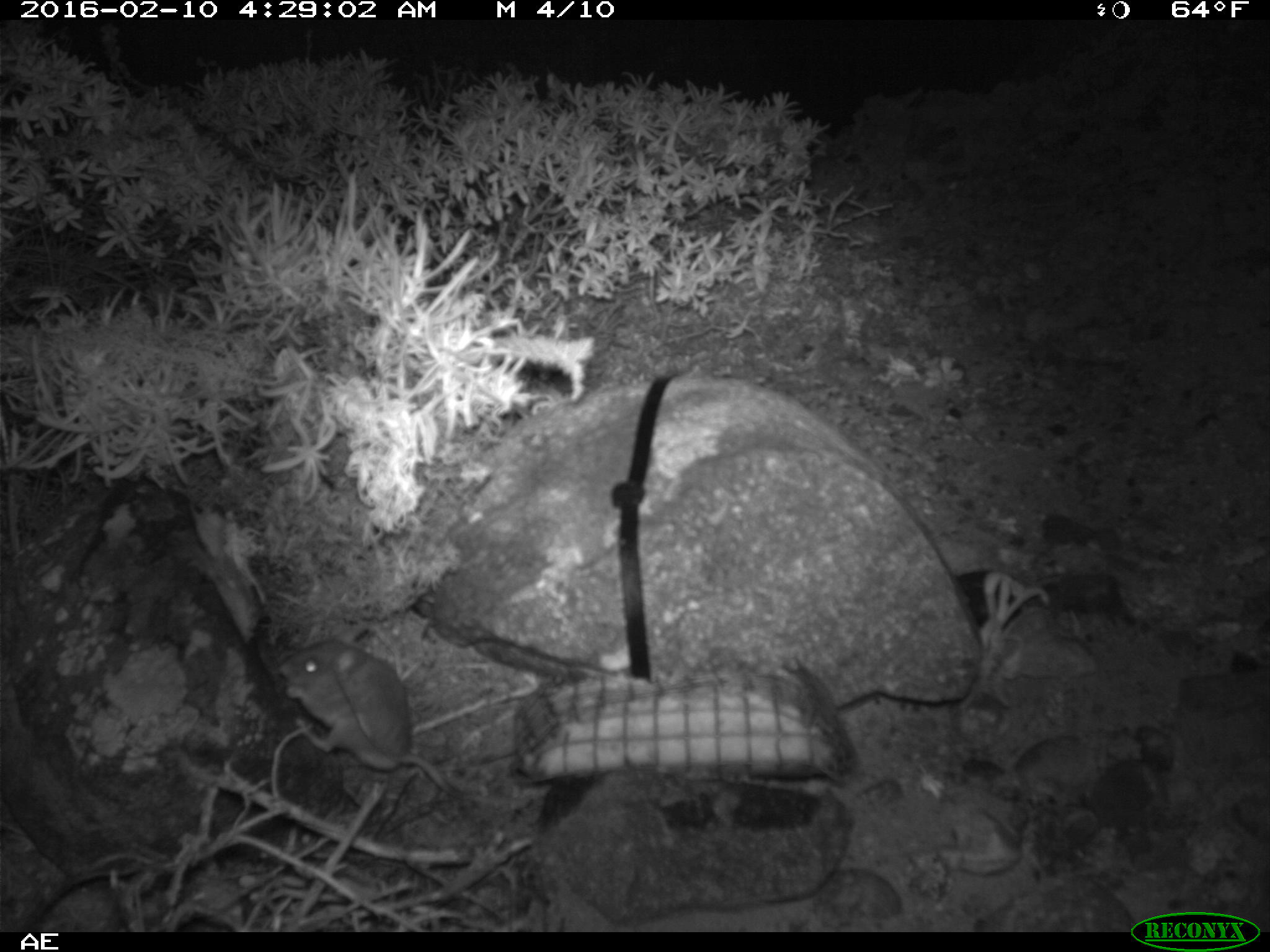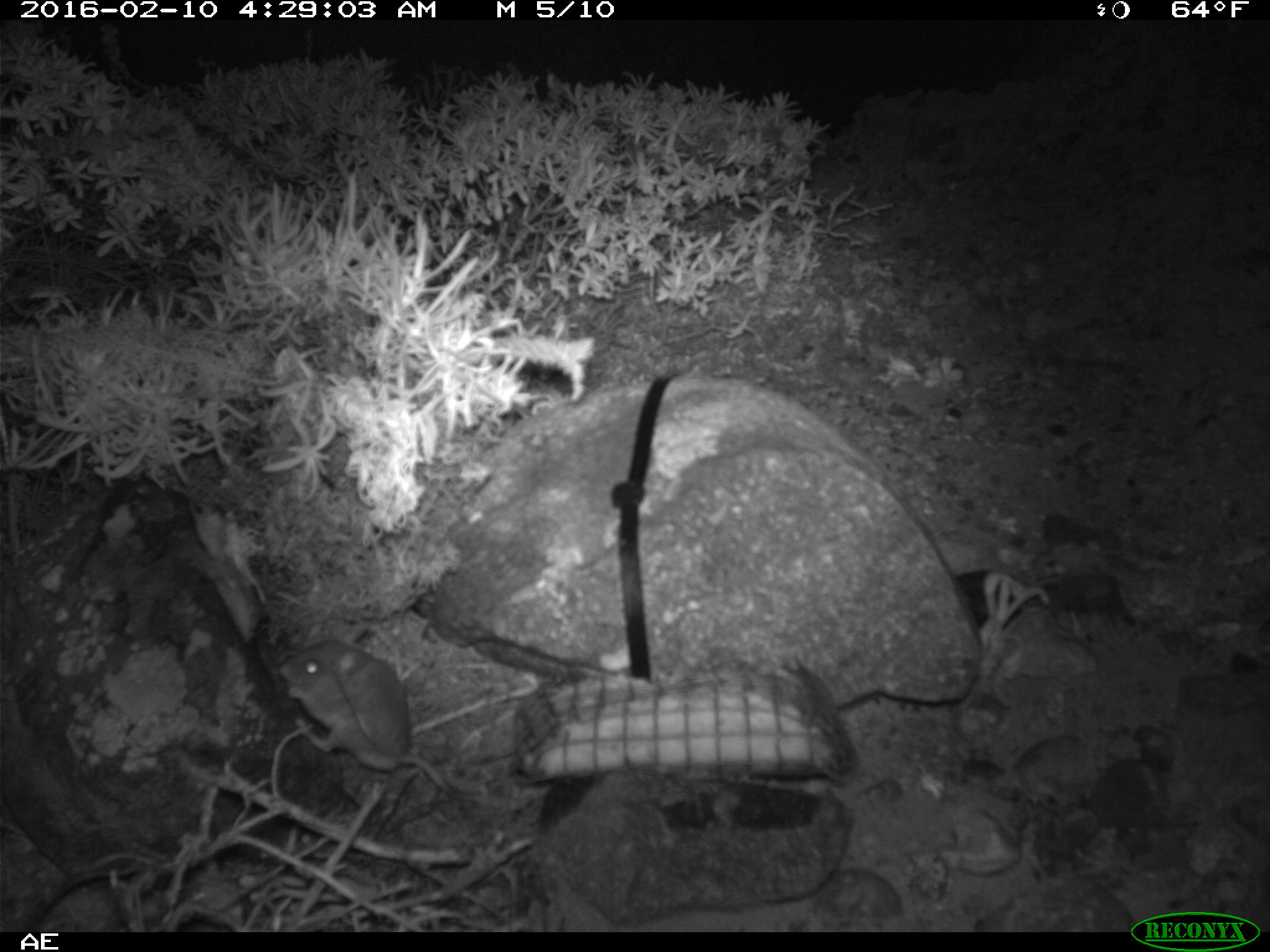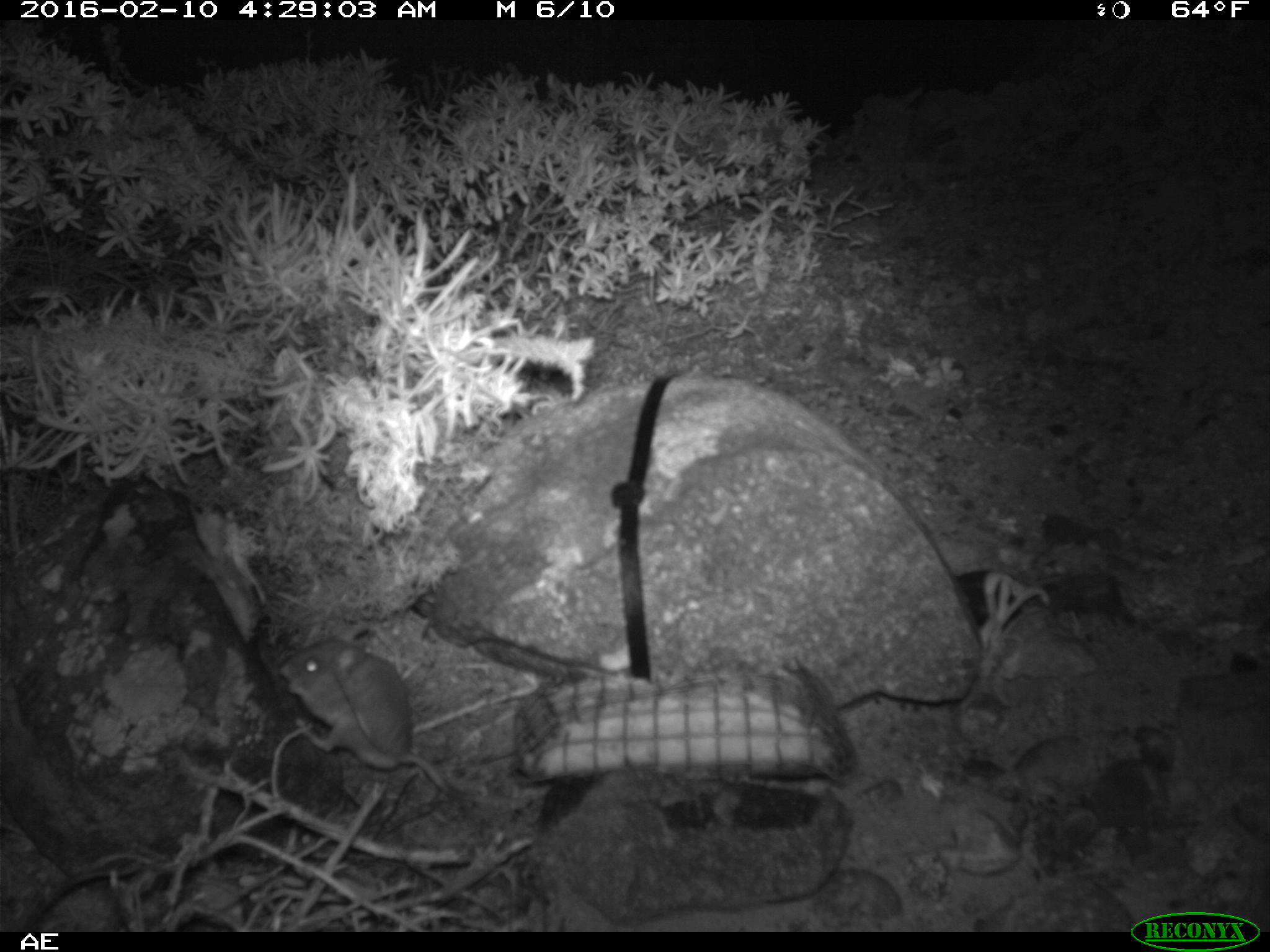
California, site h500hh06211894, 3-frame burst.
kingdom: Animalia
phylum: Chordata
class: Mammalia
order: Rodentia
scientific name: Rodentia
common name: rodent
Rodent (Rodentia).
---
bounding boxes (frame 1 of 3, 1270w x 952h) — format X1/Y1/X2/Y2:
rodent: 278/628/529/804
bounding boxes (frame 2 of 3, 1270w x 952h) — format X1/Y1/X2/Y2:
rodent: 278/639/511/809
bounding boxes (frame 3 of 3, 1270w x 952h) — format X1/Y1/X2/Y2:
rodent: 278/630/456/798